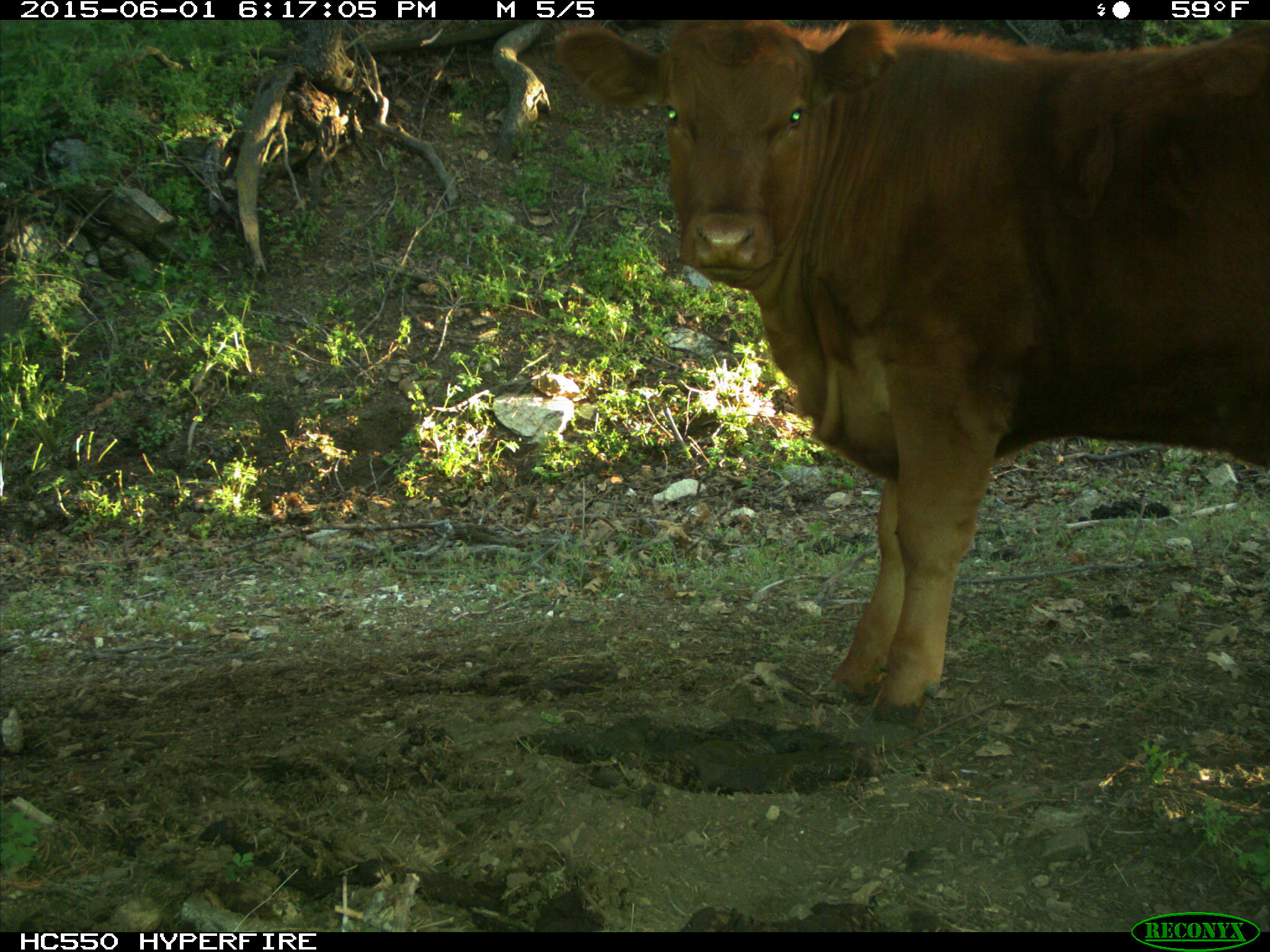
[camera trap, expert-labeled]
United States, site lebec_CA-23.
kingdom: Animalia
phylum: Chordata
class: Mammalia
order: Artiodactyla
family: Bovidae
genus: Bos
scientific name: Bos taurus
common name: domestic cow